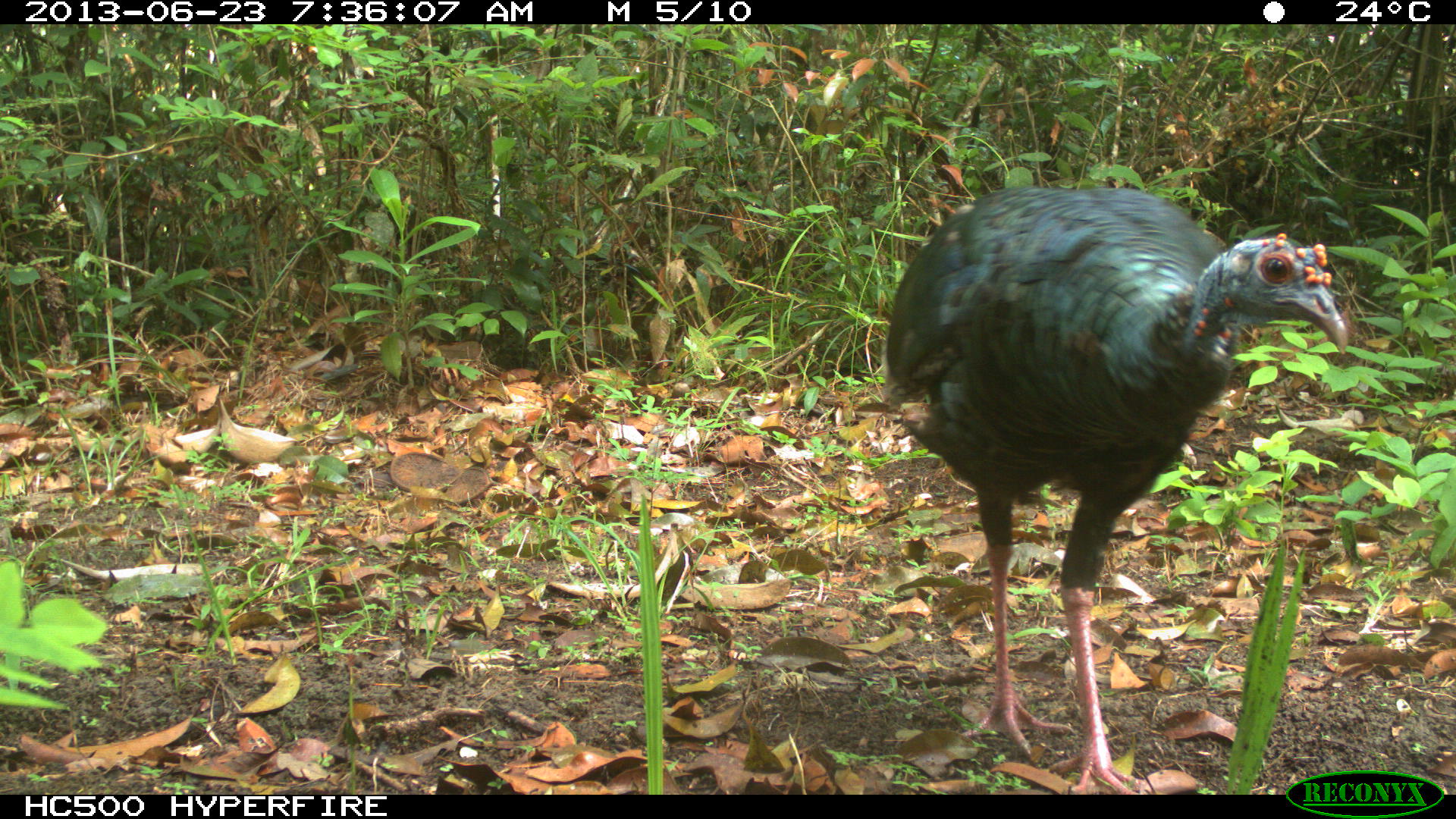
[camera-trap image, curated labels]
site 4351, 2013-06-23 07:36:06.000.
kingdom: Animalia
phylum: Chordata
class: Aves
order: Galliformes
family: Phasianidae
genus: Meleagris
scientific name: Meleagris ocellata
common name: ocellated turkey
Meleagris ocellata (ocellated turkey), count 1, sex male.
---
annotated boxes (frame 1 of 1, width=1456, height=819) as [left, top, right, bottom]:
meleagris ocellata: [877, 181, 1347, 794]